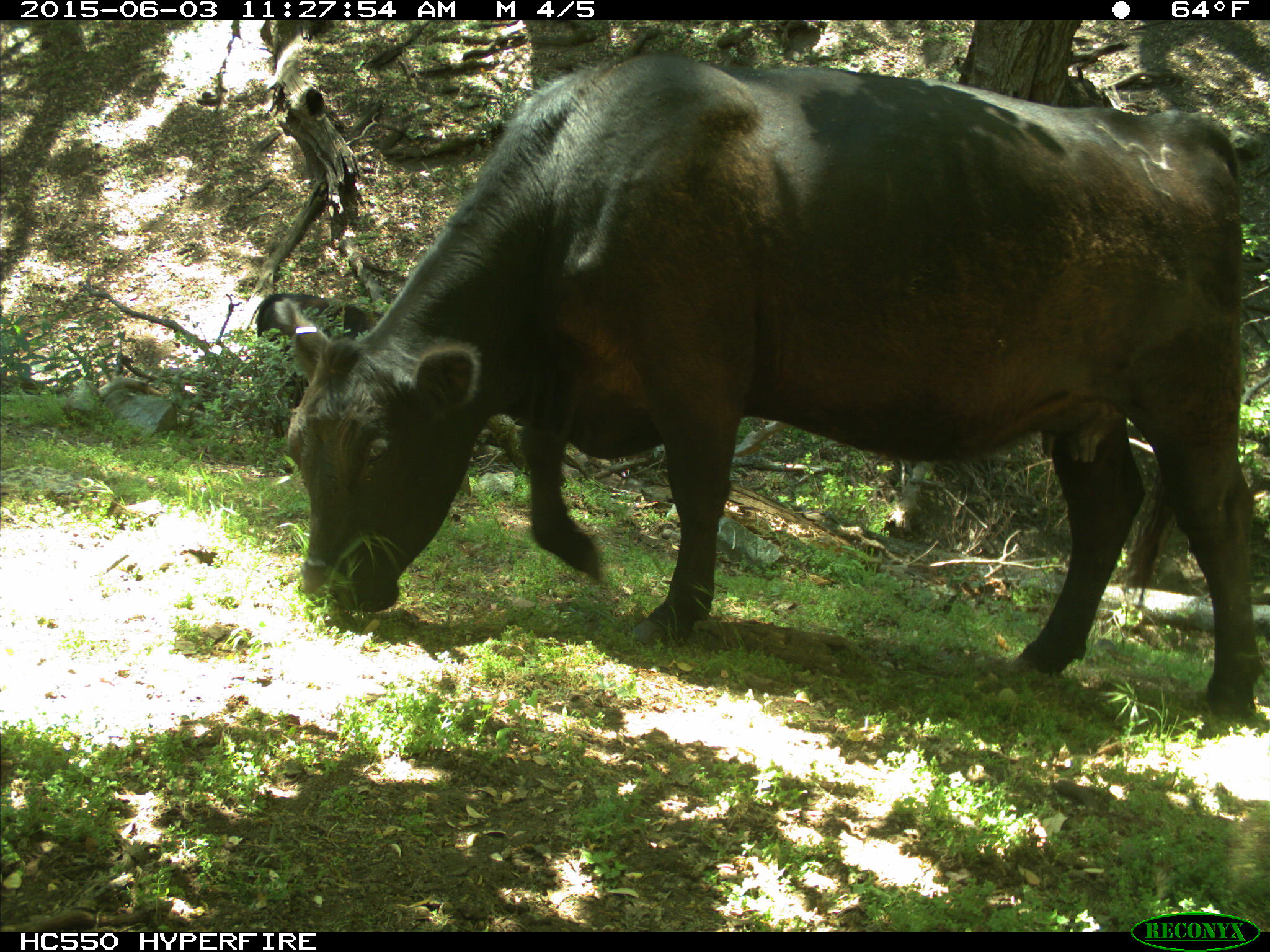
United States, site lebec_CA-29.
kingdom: Animalia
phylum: Chordata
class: Mammalia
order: Artiodactyla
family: Bovidae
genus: Bos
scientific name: Bos taurus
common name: domestic cow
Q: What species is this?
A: Bos taurus (domestic cow).